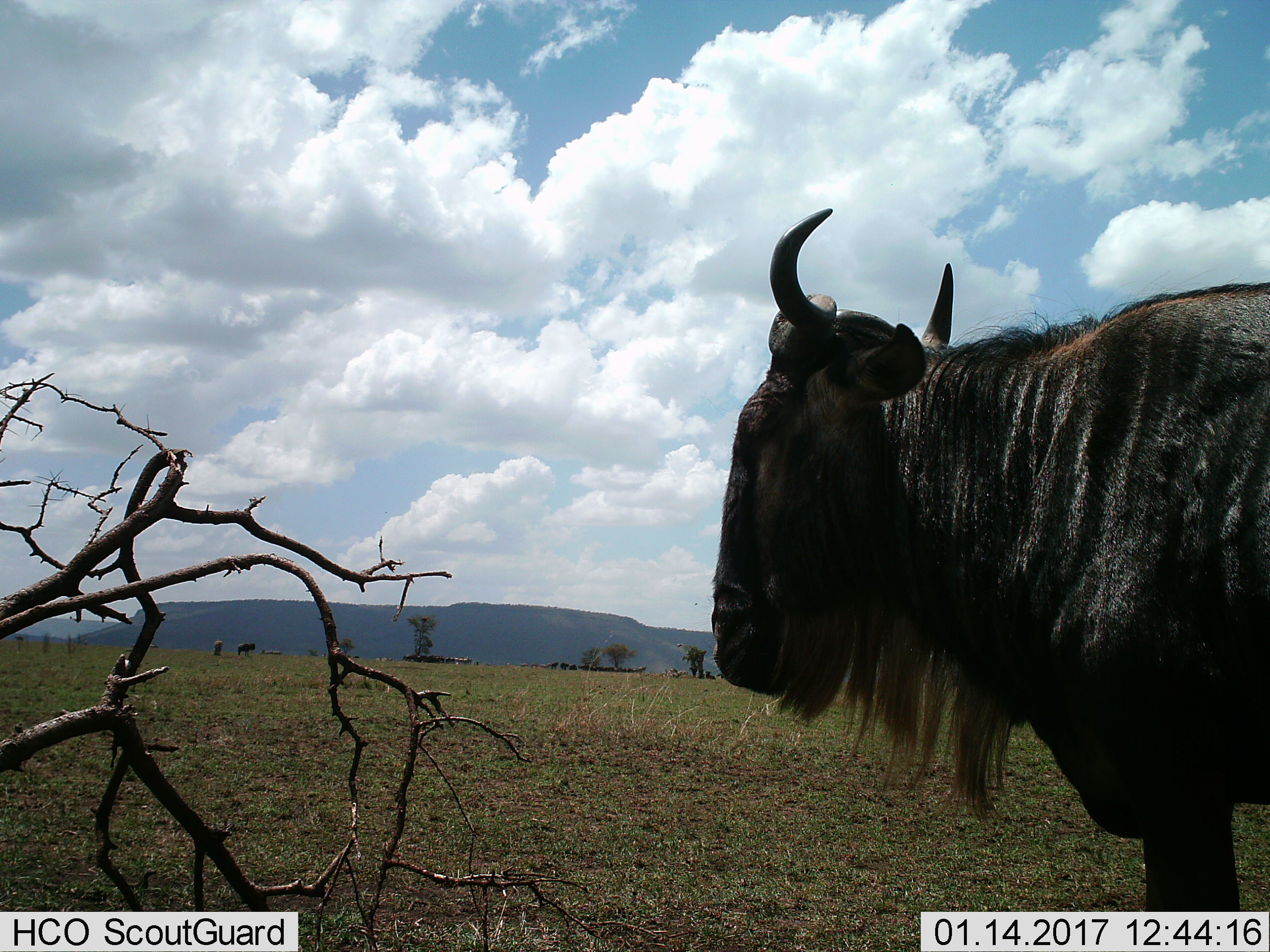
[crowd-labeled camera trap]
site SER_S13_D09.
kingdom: Animalia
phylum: Chordata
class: Mammalia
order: Artiodactyla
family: Bovidae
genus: Connochaetes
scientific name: Connochaetes taurinus taurinus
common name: blue wildebeest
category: wildebeestblue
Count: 8.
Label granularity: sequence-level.